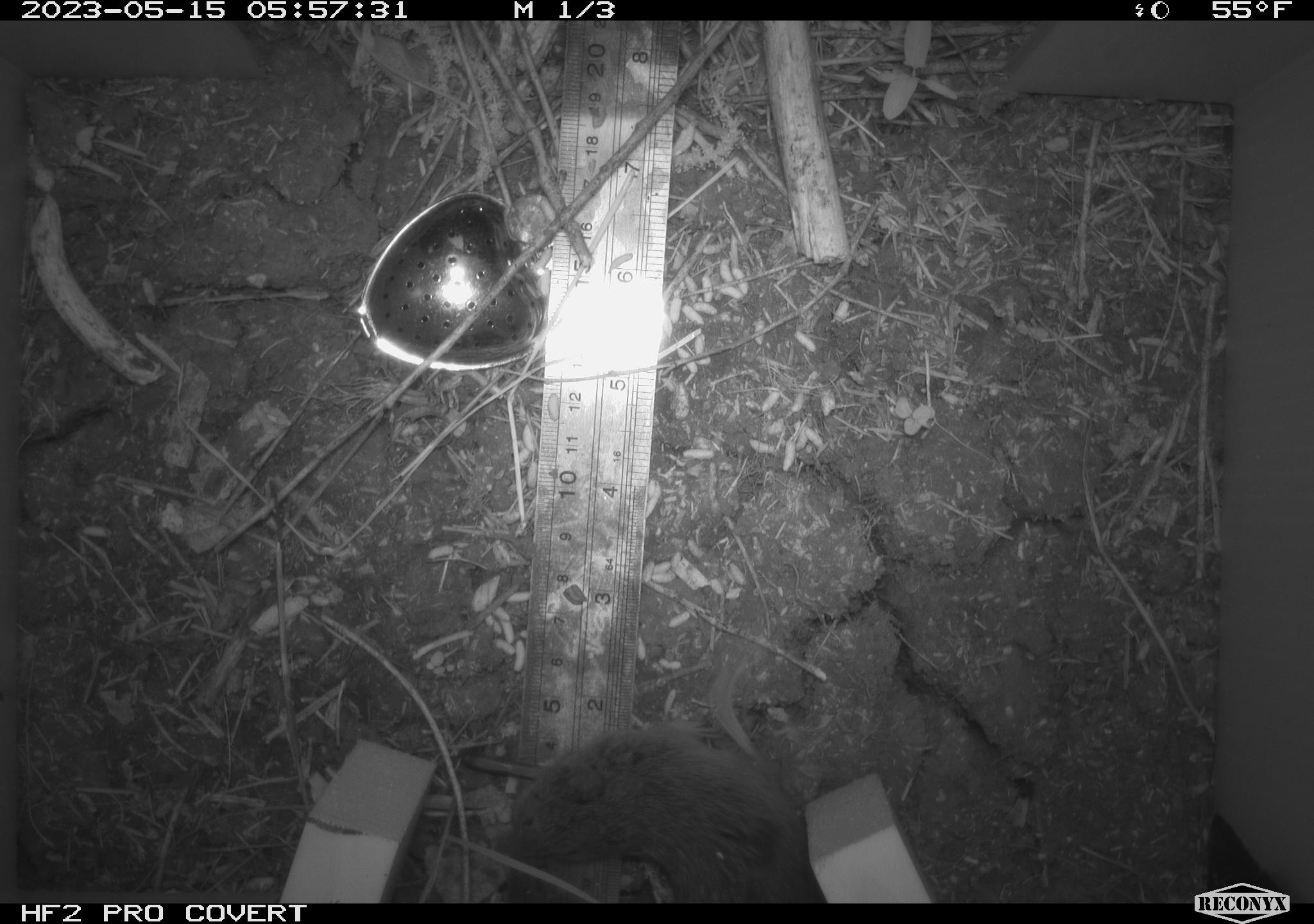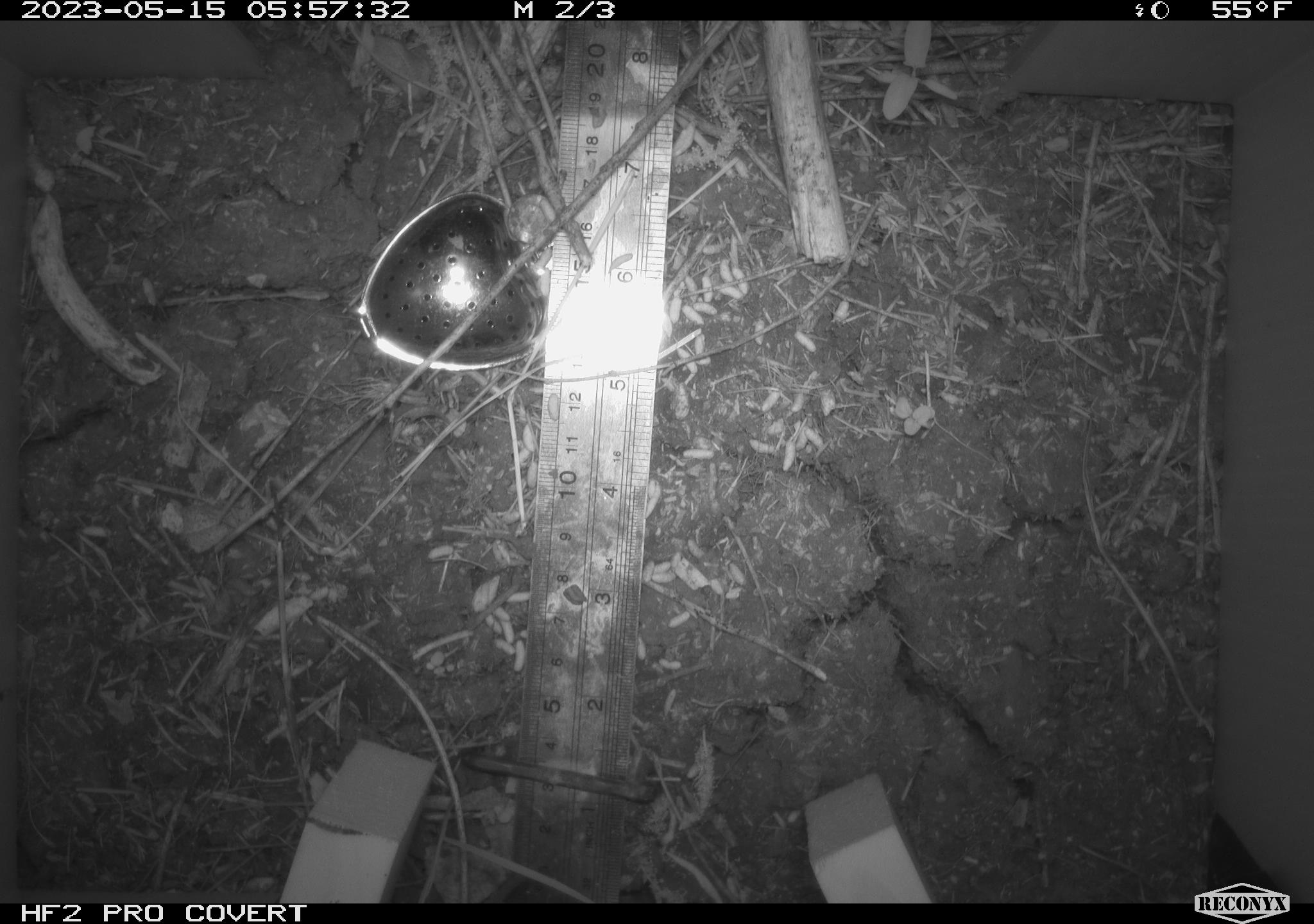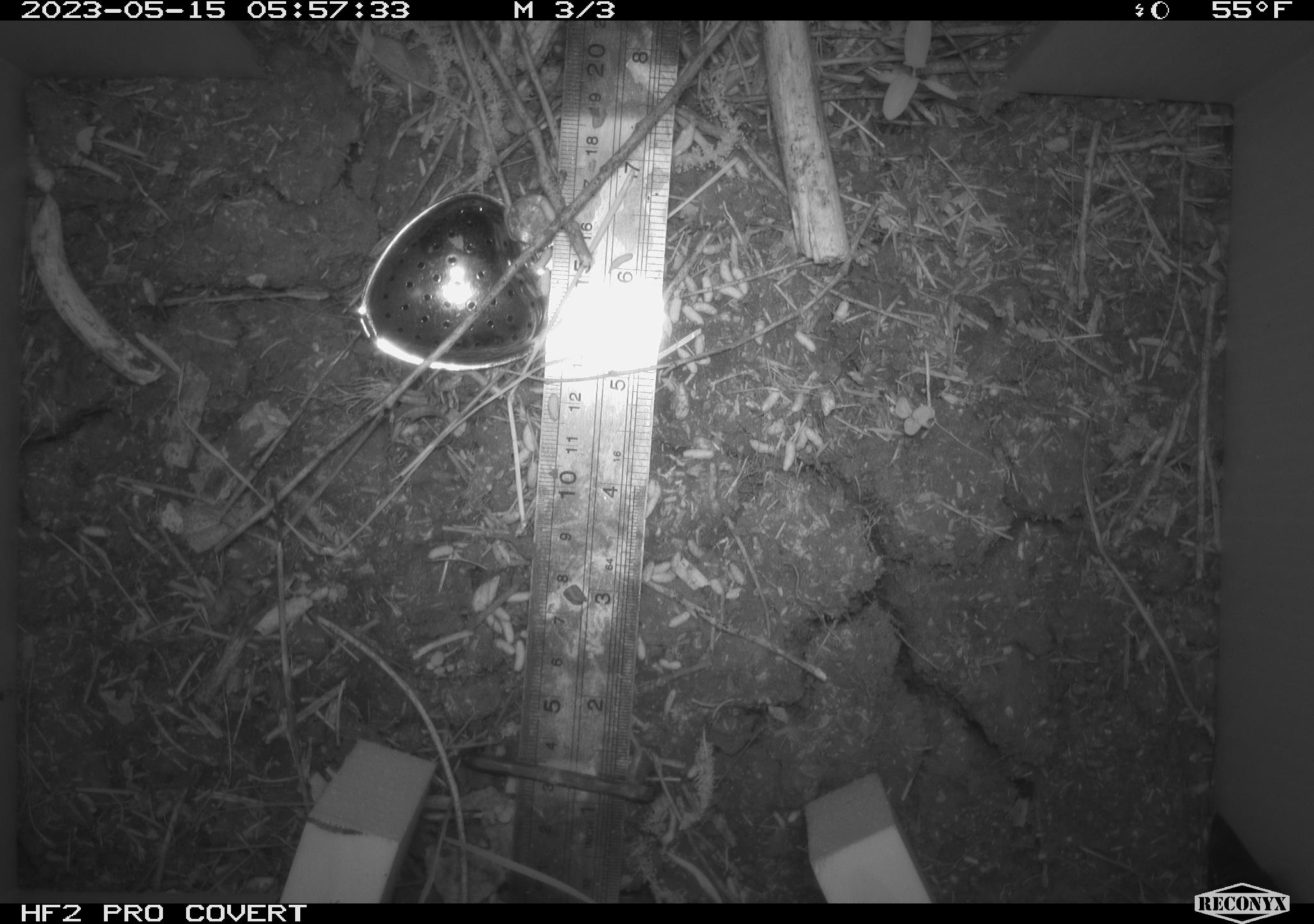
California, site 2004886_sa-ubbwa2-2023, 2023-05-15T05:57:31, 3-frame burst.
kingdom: Animalia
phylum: Chordata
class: Mammalia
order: Rodentia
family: Cricetidae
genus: Microtus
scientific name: Microtus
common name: meadow vole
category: microtus species